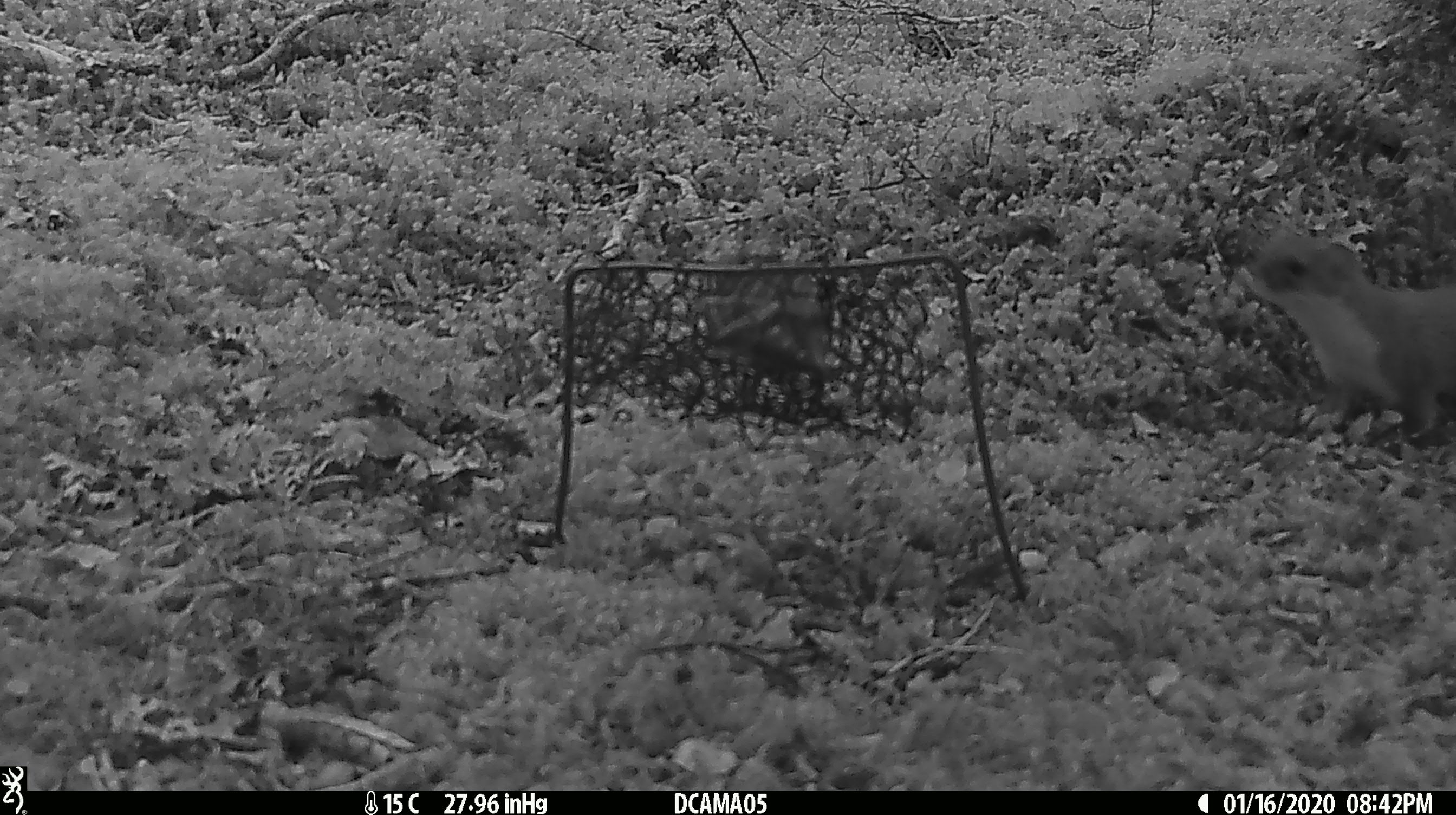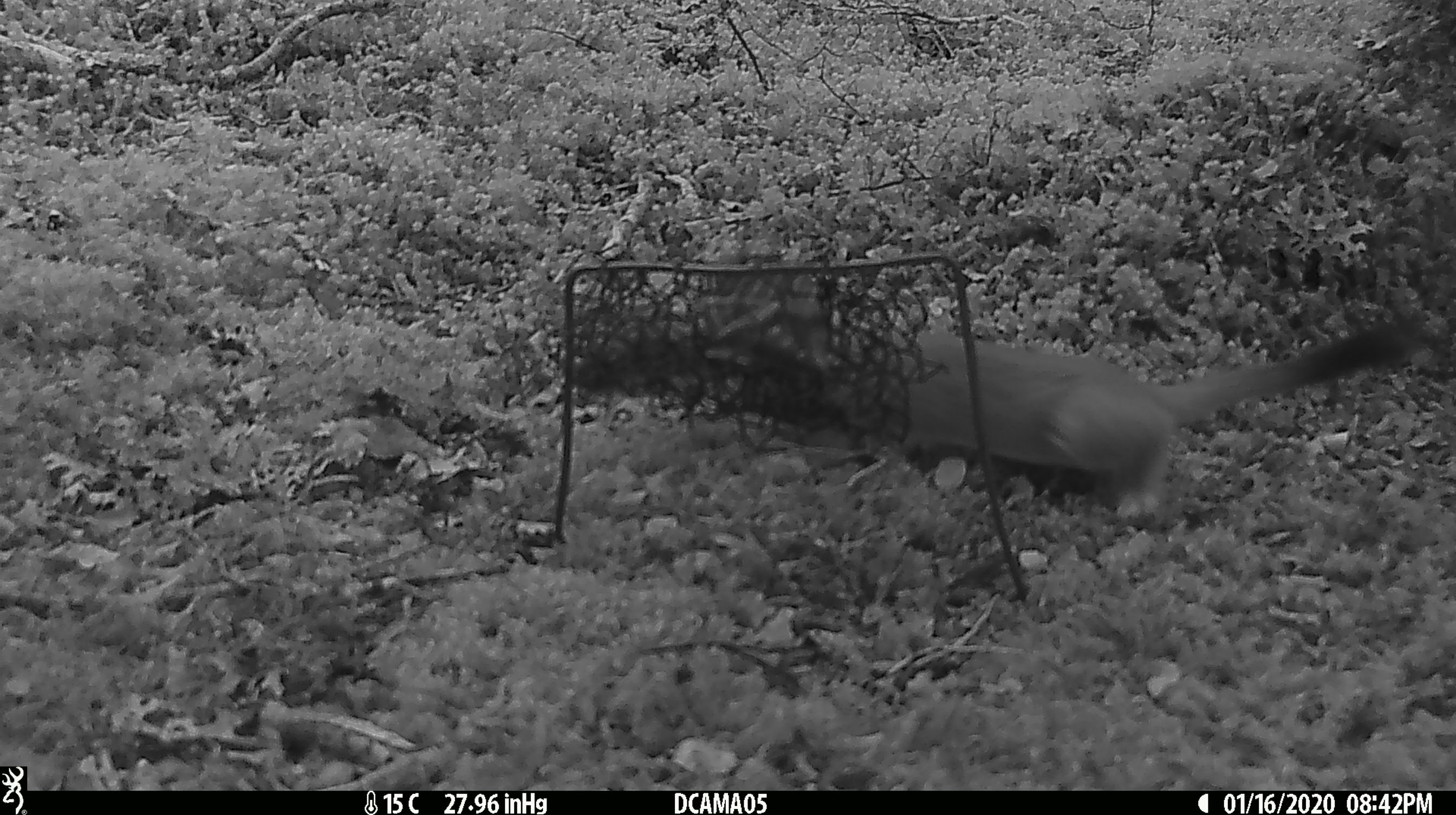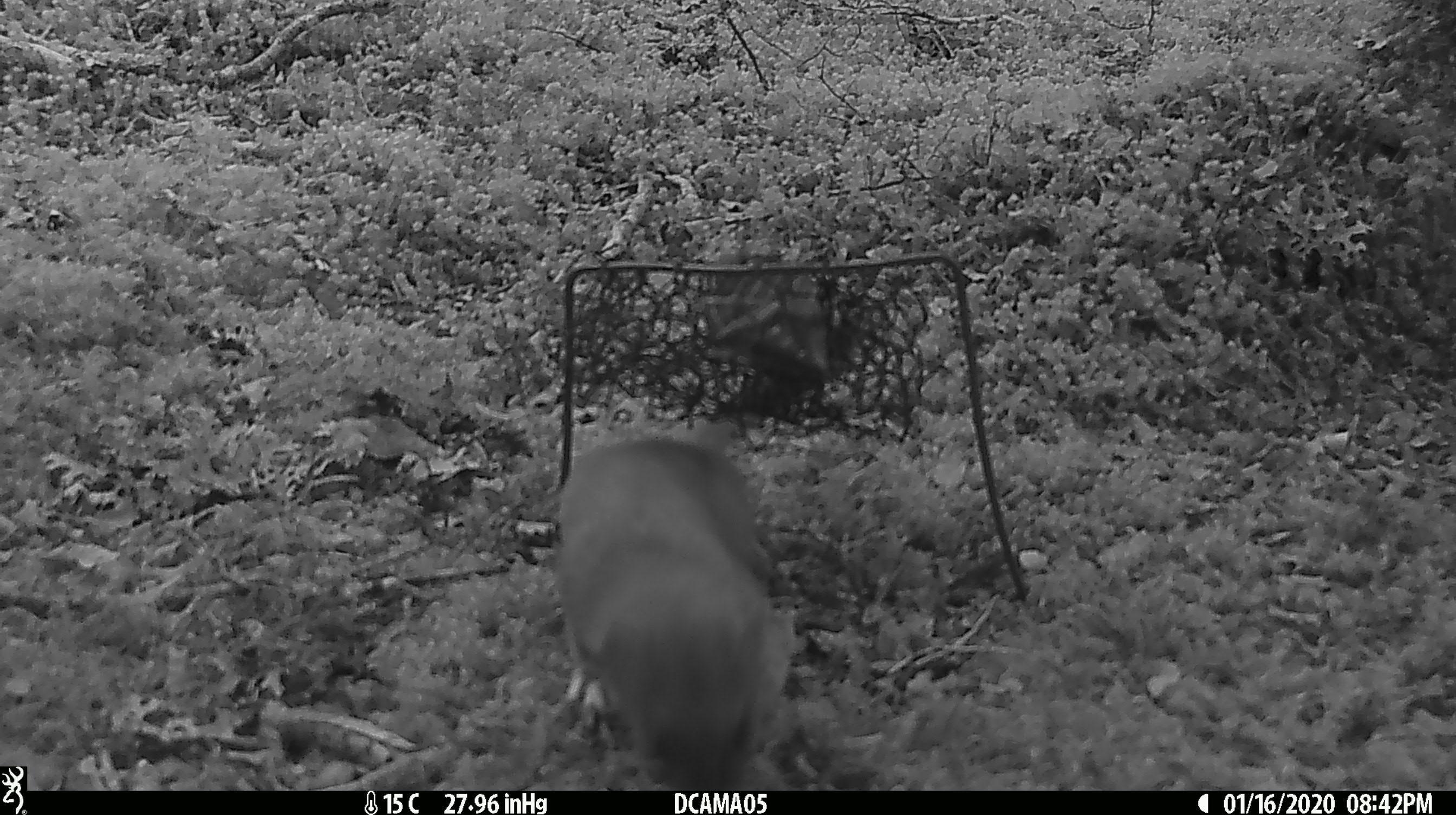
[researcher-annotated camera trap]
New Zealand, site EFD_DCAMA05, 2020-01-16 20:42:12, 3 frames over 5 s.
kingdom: Animalia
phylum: Chordata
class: Mammalia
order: Carnivora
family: Mustelidae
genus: Mustela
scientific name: Mustela erminea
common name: stoat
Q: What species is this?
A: Stoat (Mustela erminea).